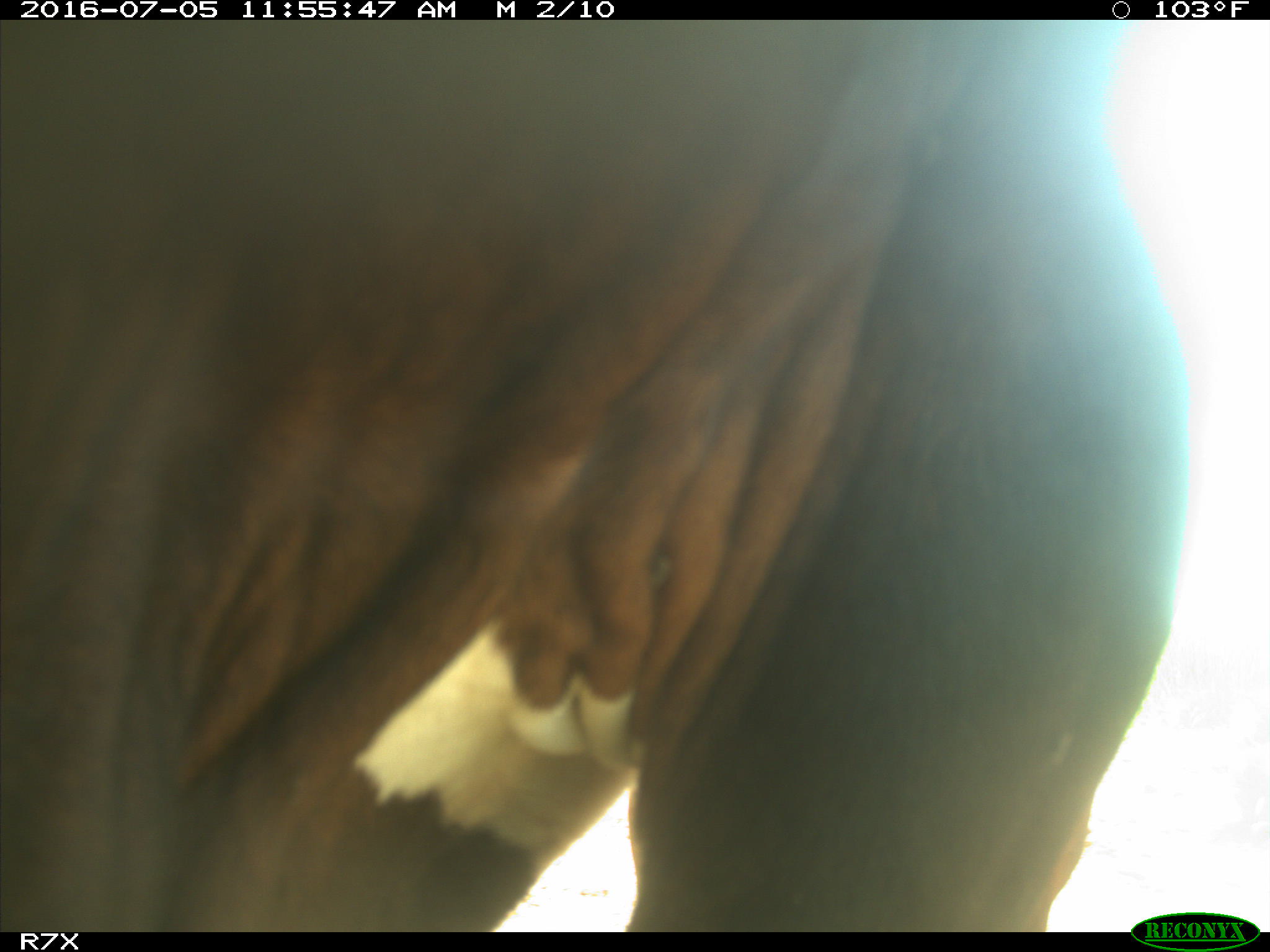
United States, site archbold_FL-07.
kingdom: Animalia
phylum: Chordata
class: Mammalia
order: Artiodactyla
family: Bovidae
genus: Bos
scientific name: Bos taurus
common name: domestic cow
Bos taurus (domestic cow).